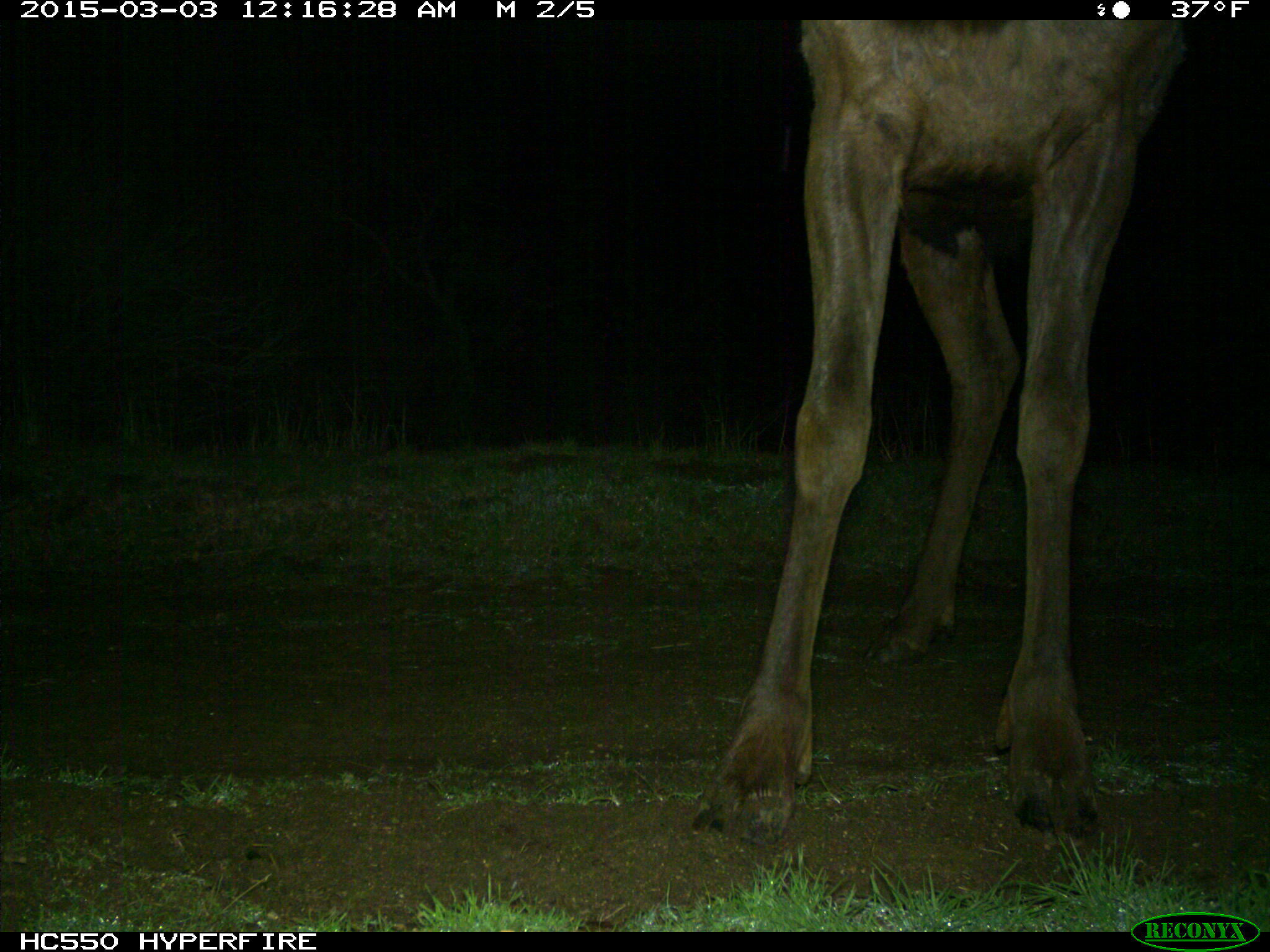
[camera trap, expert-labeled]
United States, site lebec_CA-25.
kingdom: Animalia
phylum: Chordata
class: Mammalia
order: Artiodactyla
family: Cervidae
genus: Cervus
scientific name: Cervus canadensis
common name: elk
Cervus canadensis (elk).